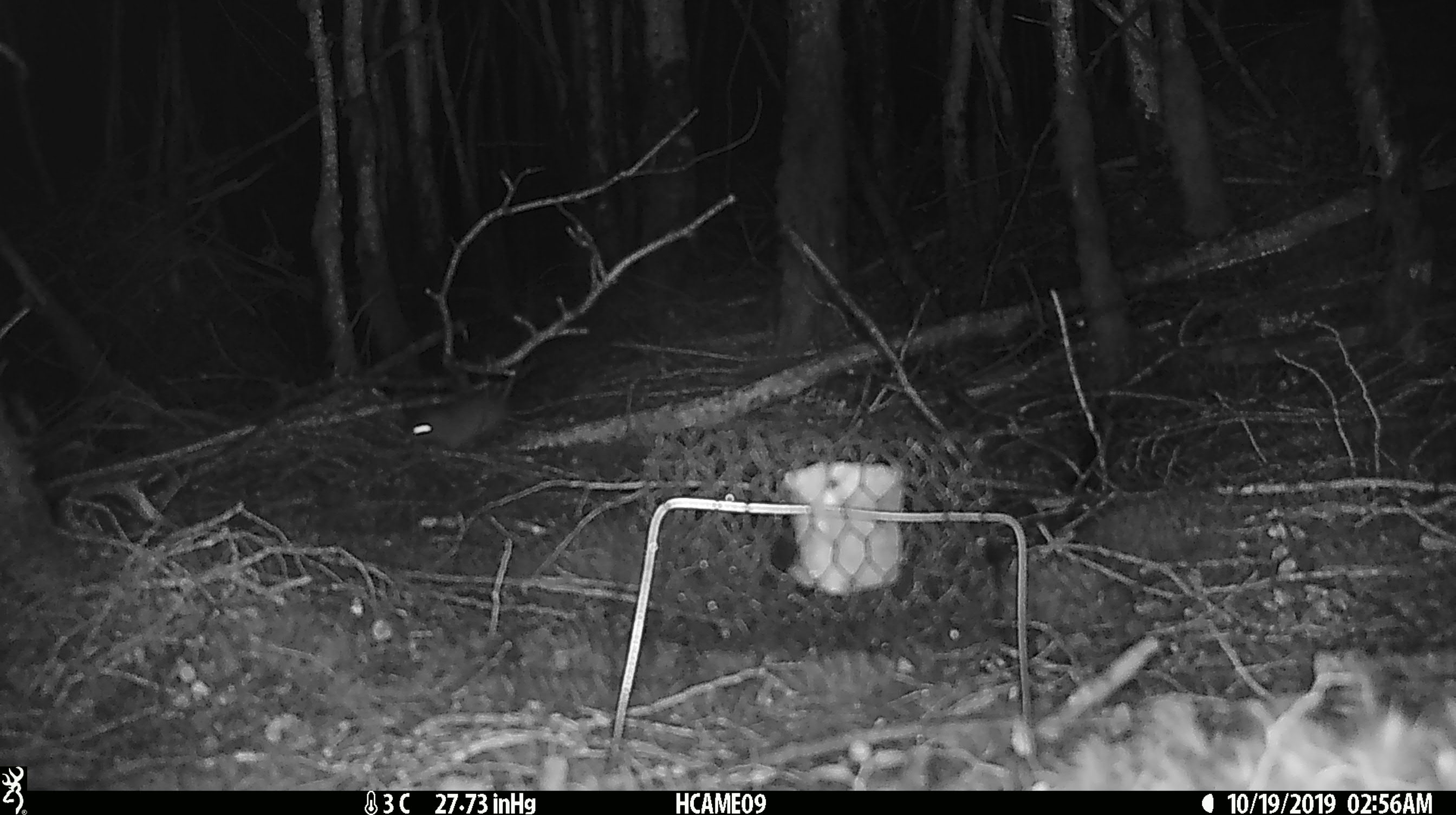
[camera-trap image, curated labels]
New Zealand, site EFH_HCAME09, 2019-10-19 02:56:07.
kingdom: Animalia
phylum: Chordata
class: Mammalia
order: Rodentia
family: Muridae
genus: Mus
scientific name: Mus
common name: mouse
Mouse (Mus).